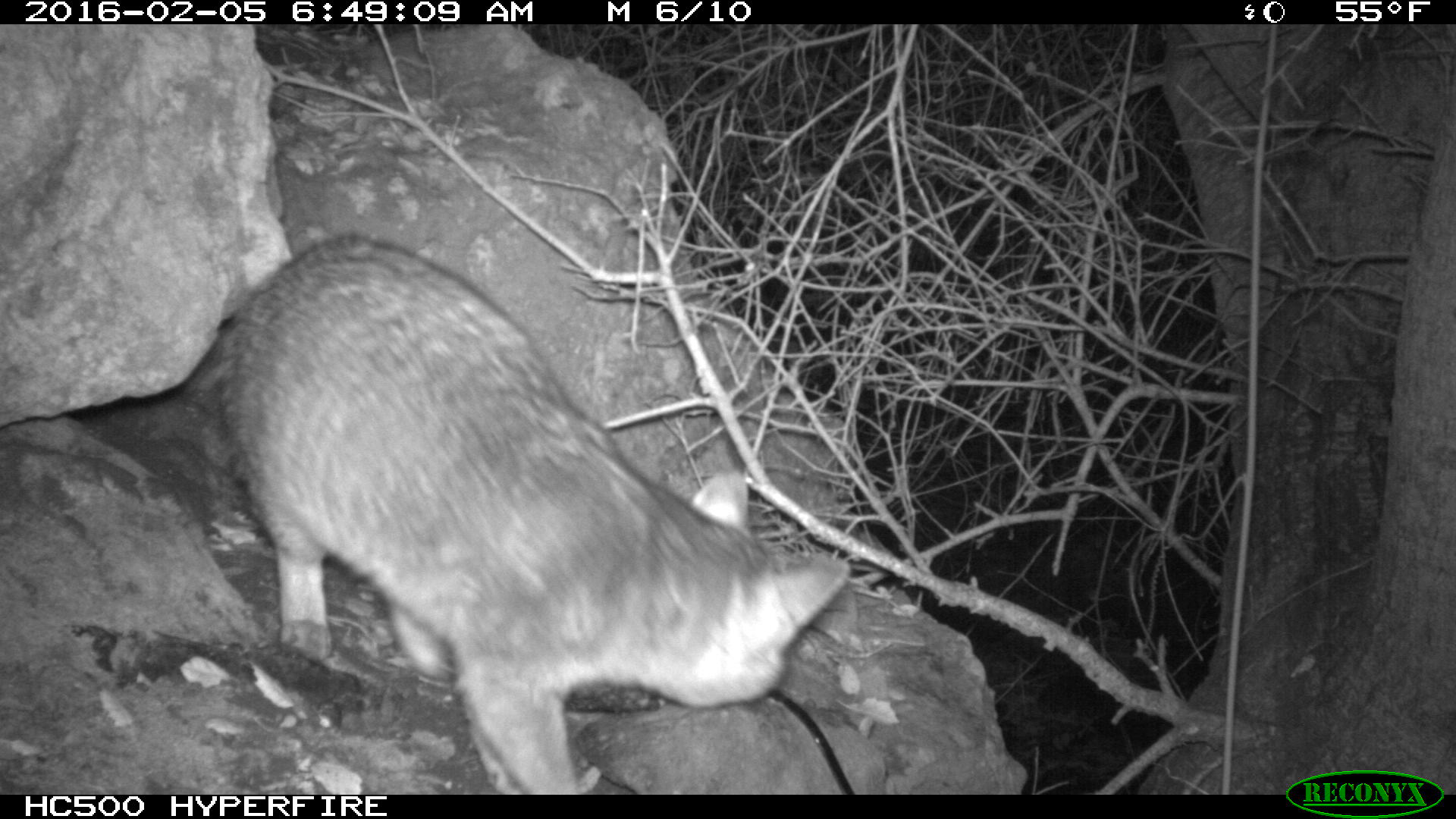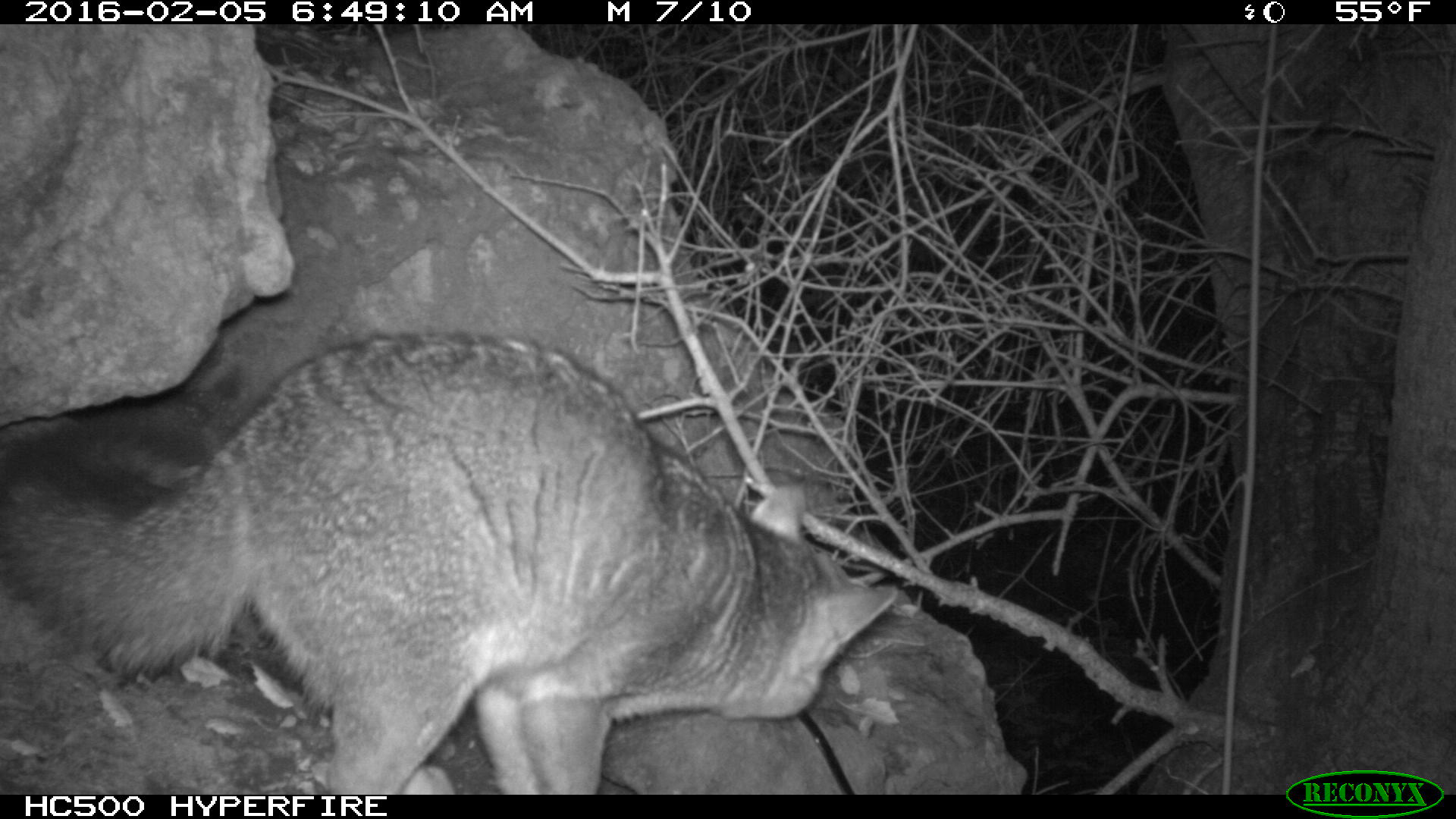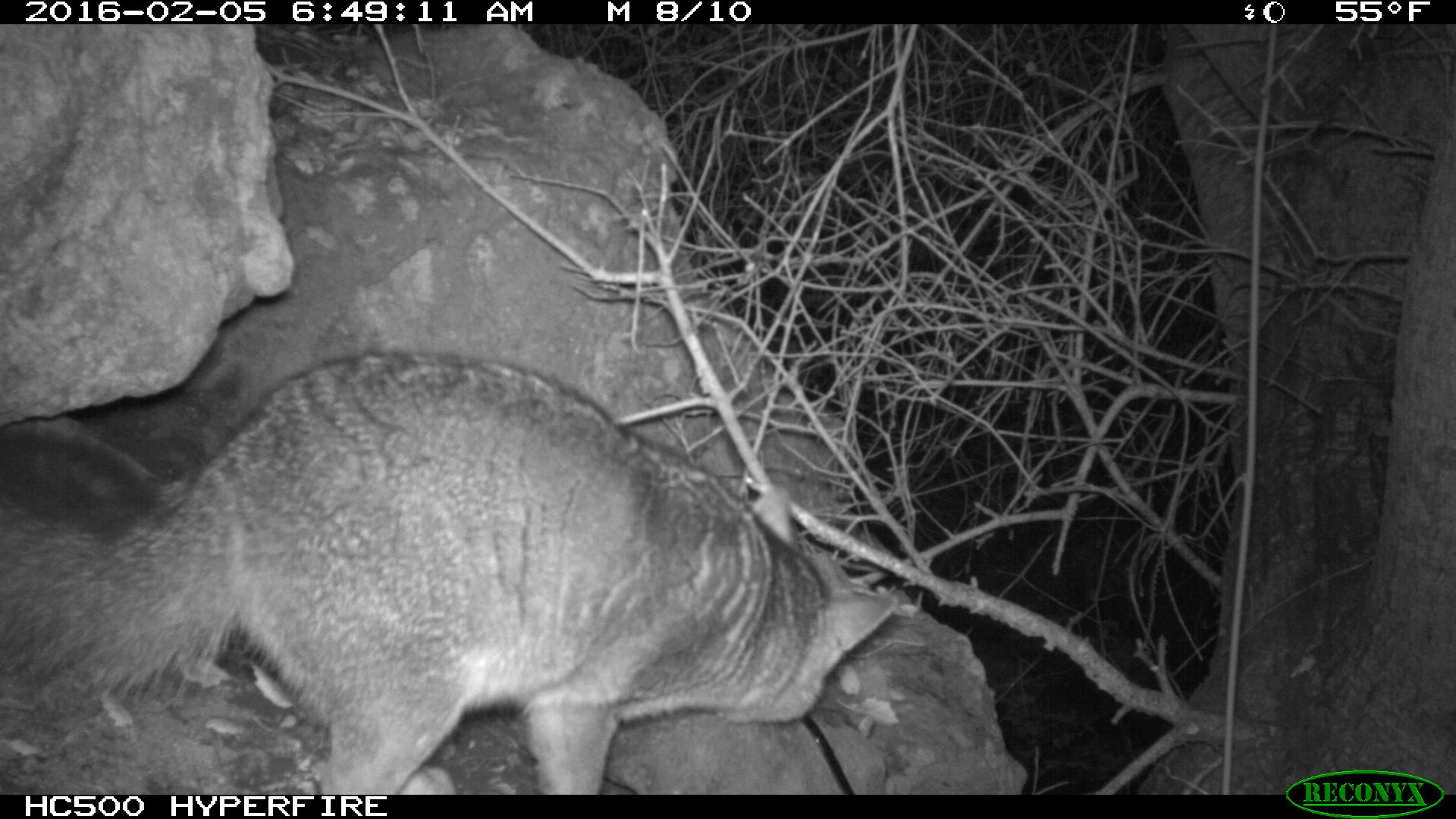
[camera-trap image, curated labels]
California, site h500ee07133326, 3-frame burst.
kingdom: Animalia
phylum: Chordata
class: Mammalia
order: Carnivora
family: Canidae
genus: Urocyon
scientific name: Urocyon littoralis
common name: island fox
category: fox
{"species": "fox (island fox) (Urocyon littoralis)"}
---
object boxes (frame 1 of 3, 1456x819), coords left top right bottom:
fox: 192 230 855 795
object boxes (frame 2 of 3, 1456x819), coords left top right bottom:
fox: 0 328 900 795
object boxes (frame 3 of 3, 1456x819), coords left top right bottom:
fox: 0 348 895 794